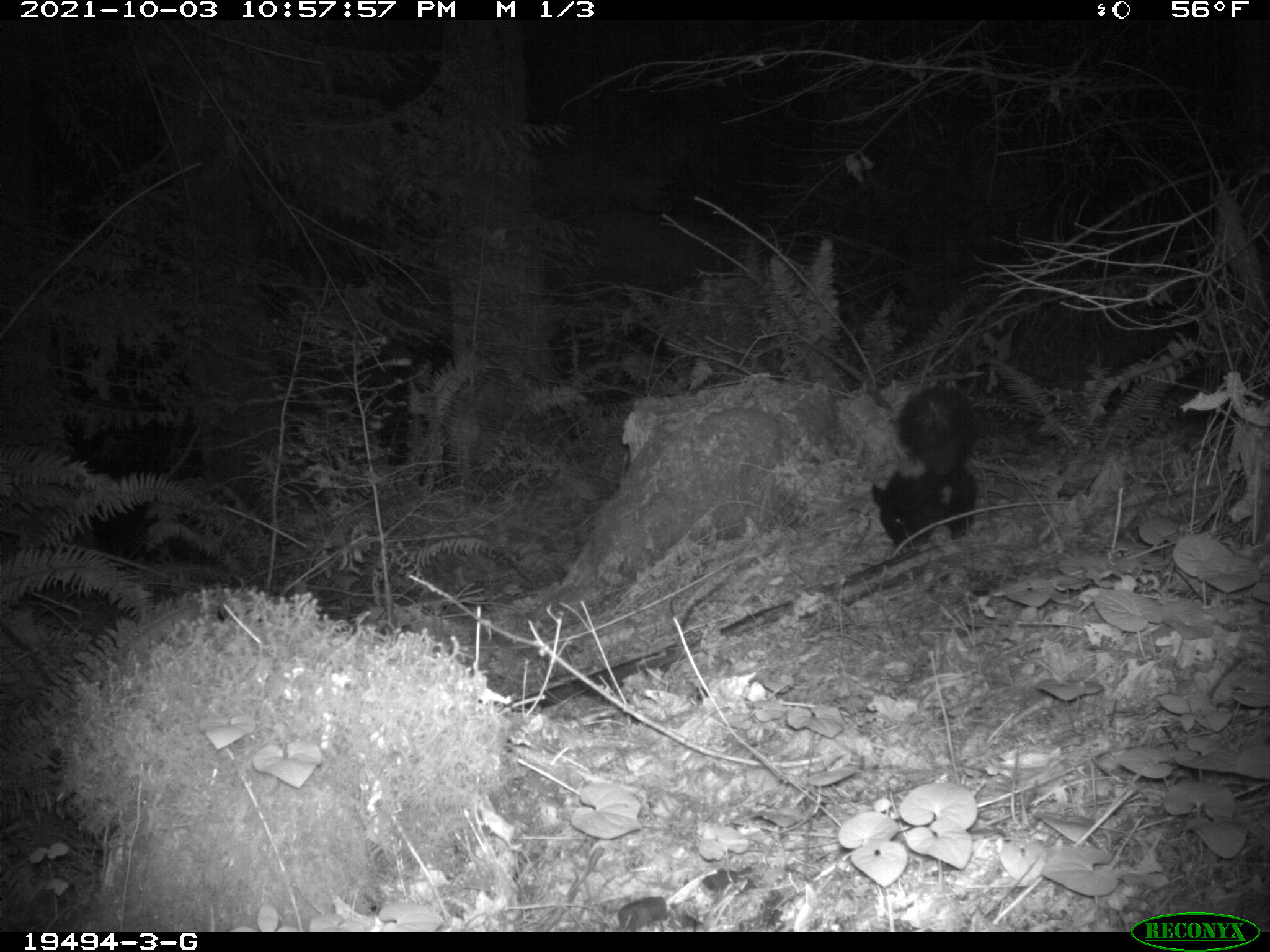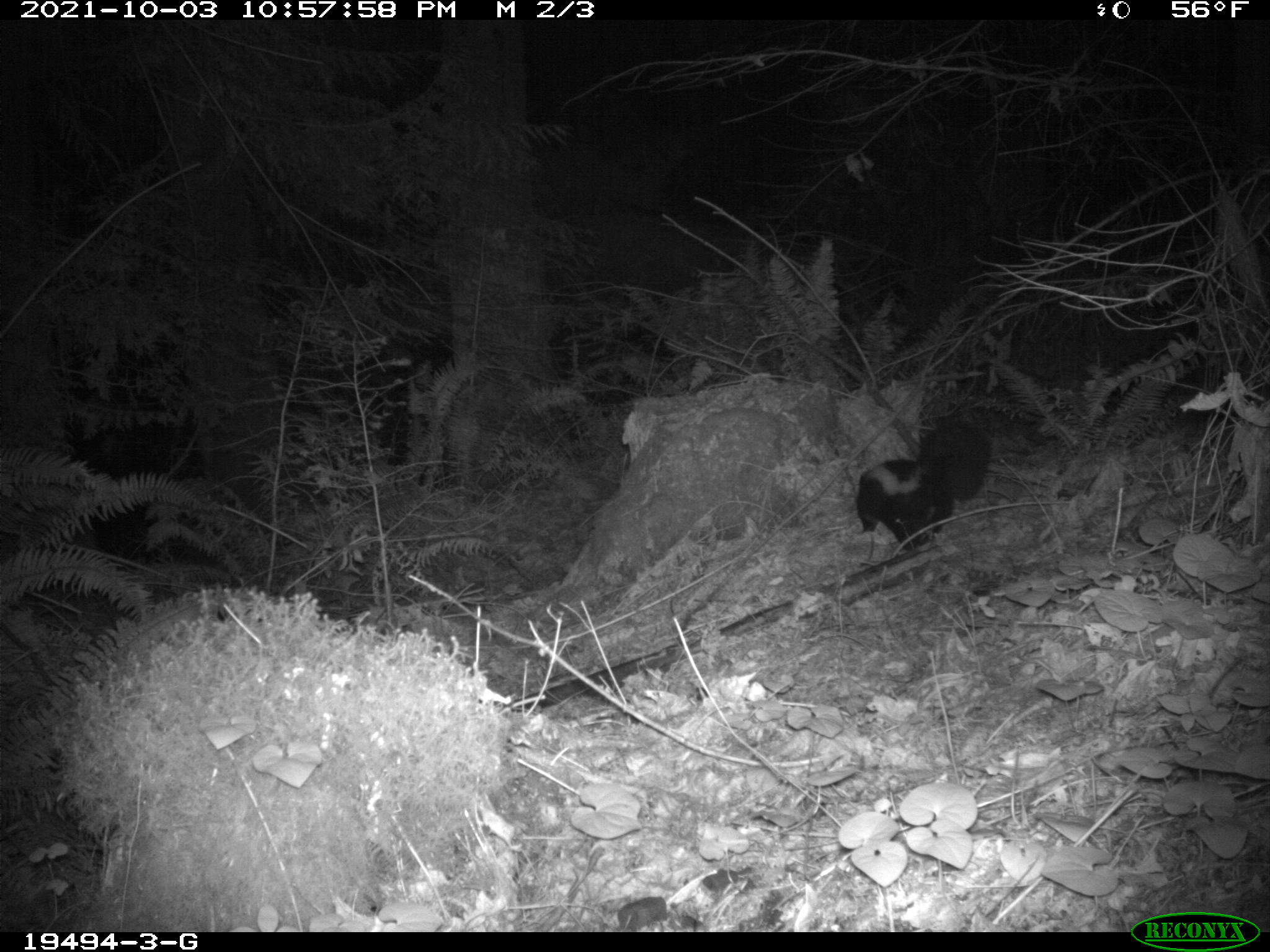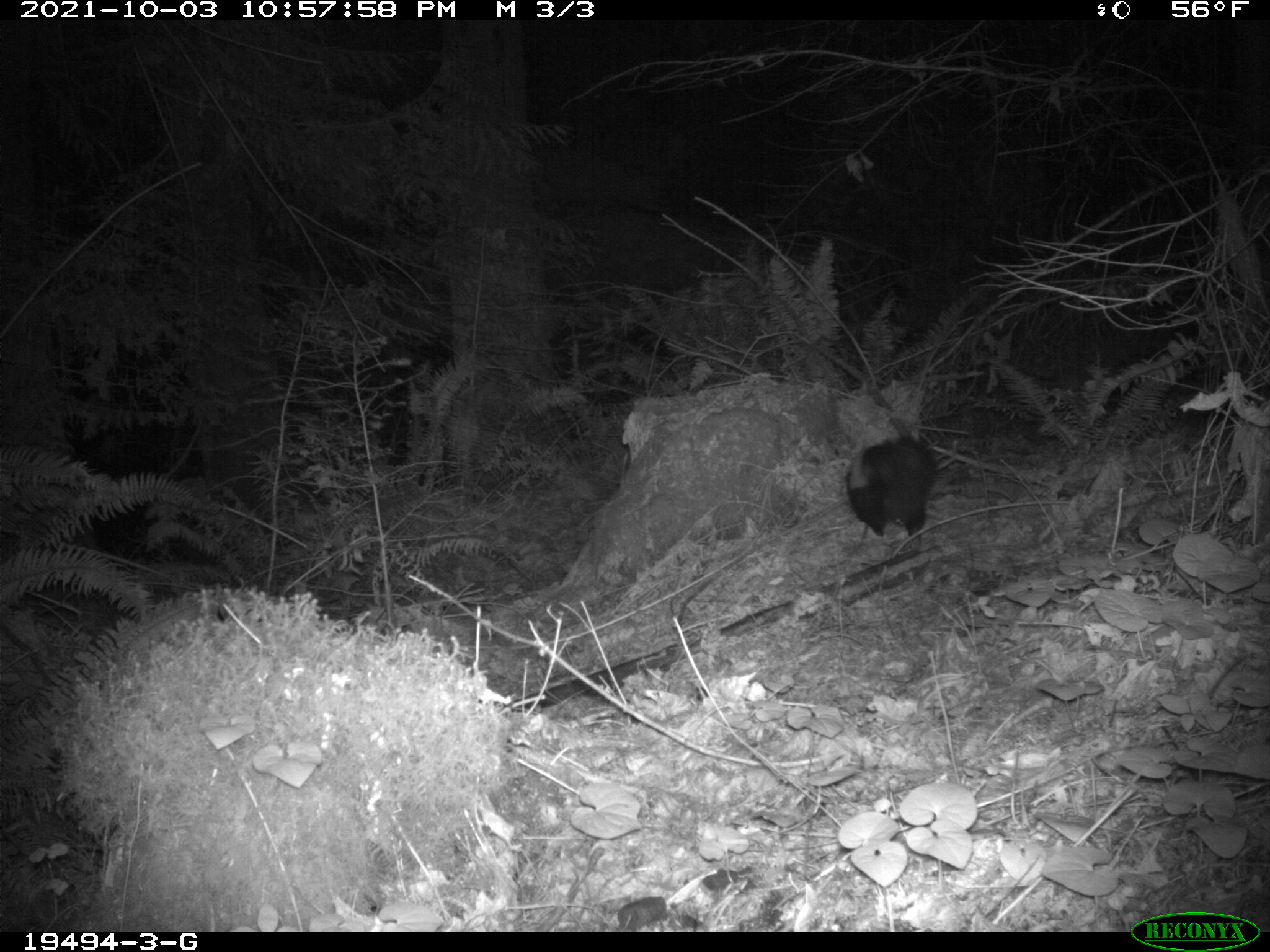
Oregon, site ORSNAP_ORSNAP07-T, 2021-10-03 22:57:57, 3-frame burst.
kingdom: Animalia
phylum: Chordata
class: Mammalia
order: Carnivora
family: Mephitidae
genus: Mephitis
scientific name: Mephitis mephitis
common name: striped skunk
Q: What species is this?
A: Striped skunk (Mephitis mephitis).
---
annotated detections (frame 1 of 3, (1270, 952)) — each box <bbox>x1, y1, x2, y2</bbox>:
striped skunk: <bbox>868, 382, 986, 550</bbox>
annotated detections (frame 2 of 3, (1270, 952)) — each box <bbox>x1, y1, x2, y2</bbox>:
striped skunk: <bbox>851, 416, 996, 555</bbox>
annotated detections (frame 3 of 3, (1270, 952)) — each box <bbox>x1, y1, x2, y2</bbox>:
striped skunk: <bbox>844, 427, 940, 540</bbox>